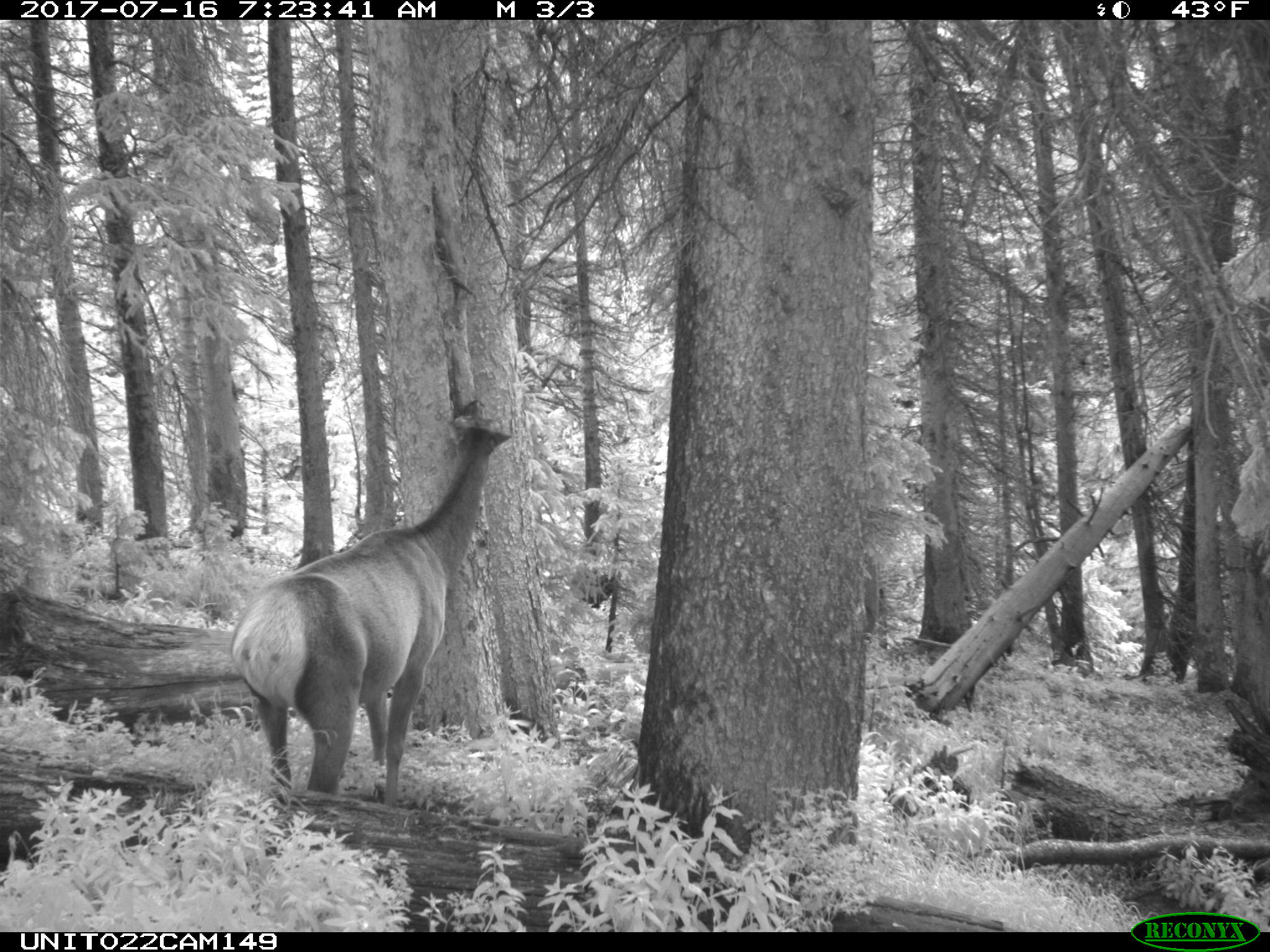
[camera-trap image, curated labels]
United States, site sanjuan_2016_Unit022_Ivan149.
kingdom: Animalia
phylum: Chordata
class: Mammalia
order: Artiodactyla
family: Cervidae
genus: Cervus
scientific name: Cervus elaphus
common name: red deer